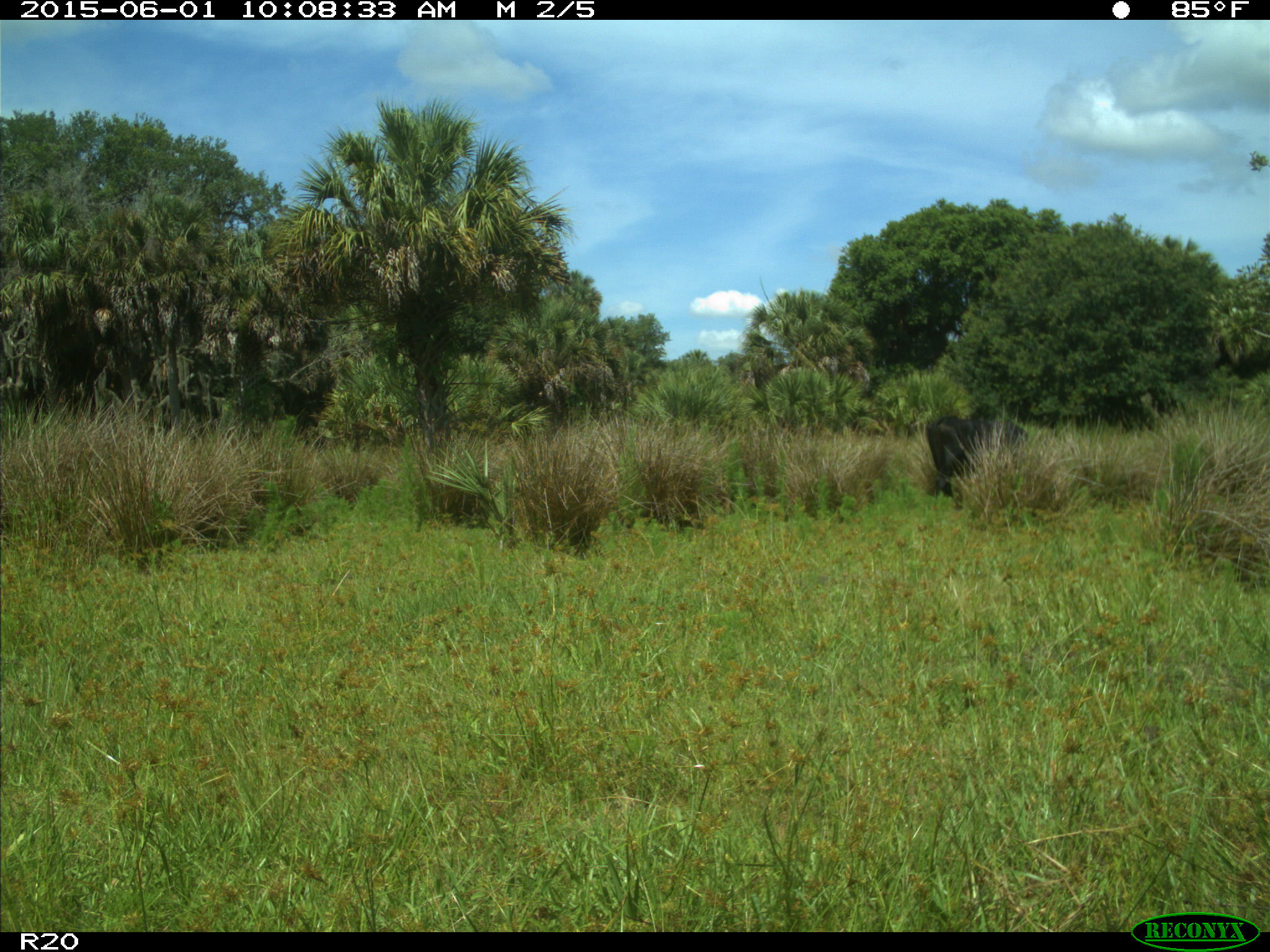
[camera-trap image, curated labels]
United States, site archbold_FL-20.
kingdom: Animalia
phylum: Chordata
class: Mammalia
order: Artiodactyla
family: Bovidae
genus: Bos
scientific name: Bos taurus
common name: domestic cow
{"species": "Bos taurus (domestic cow)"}